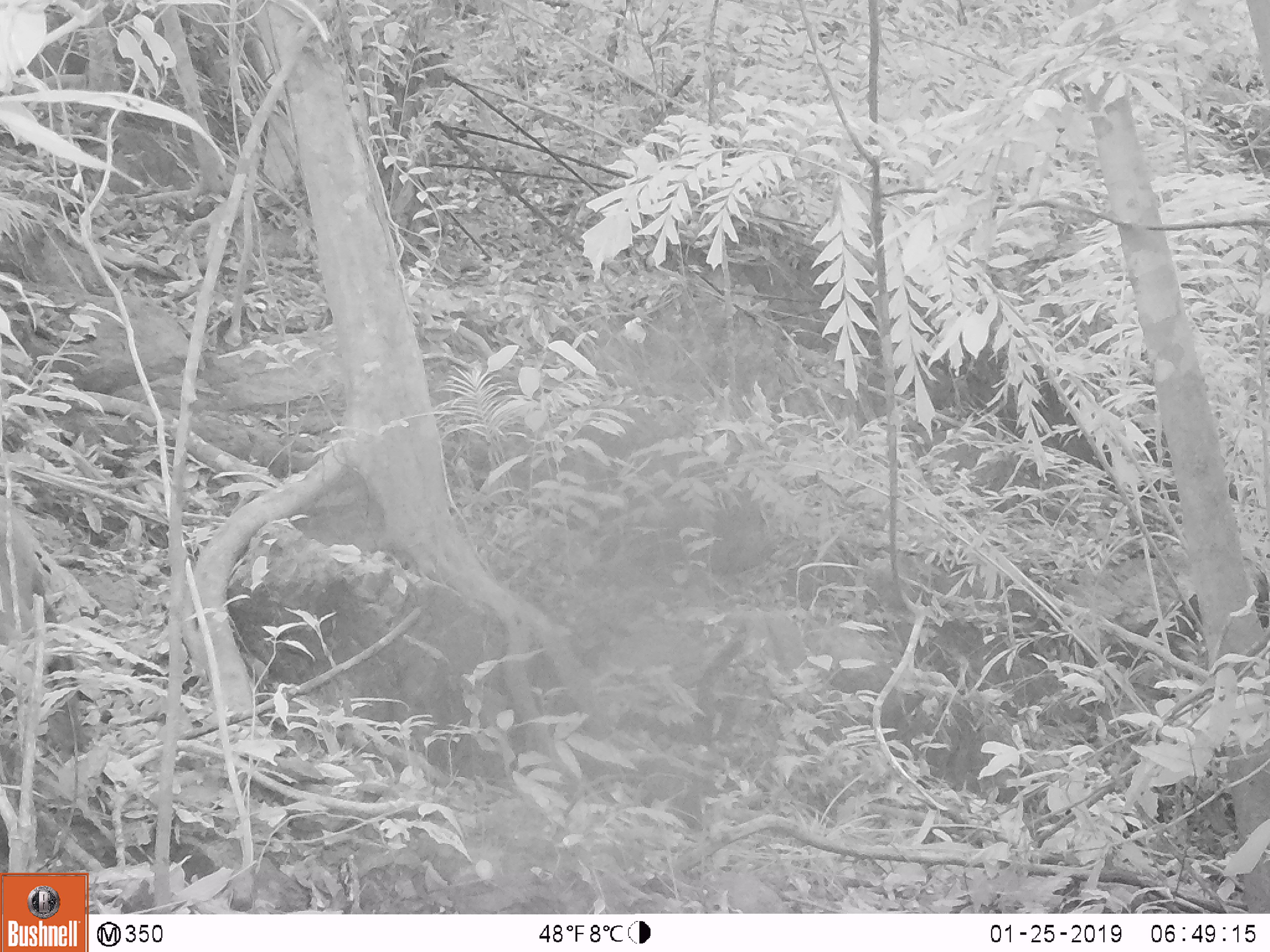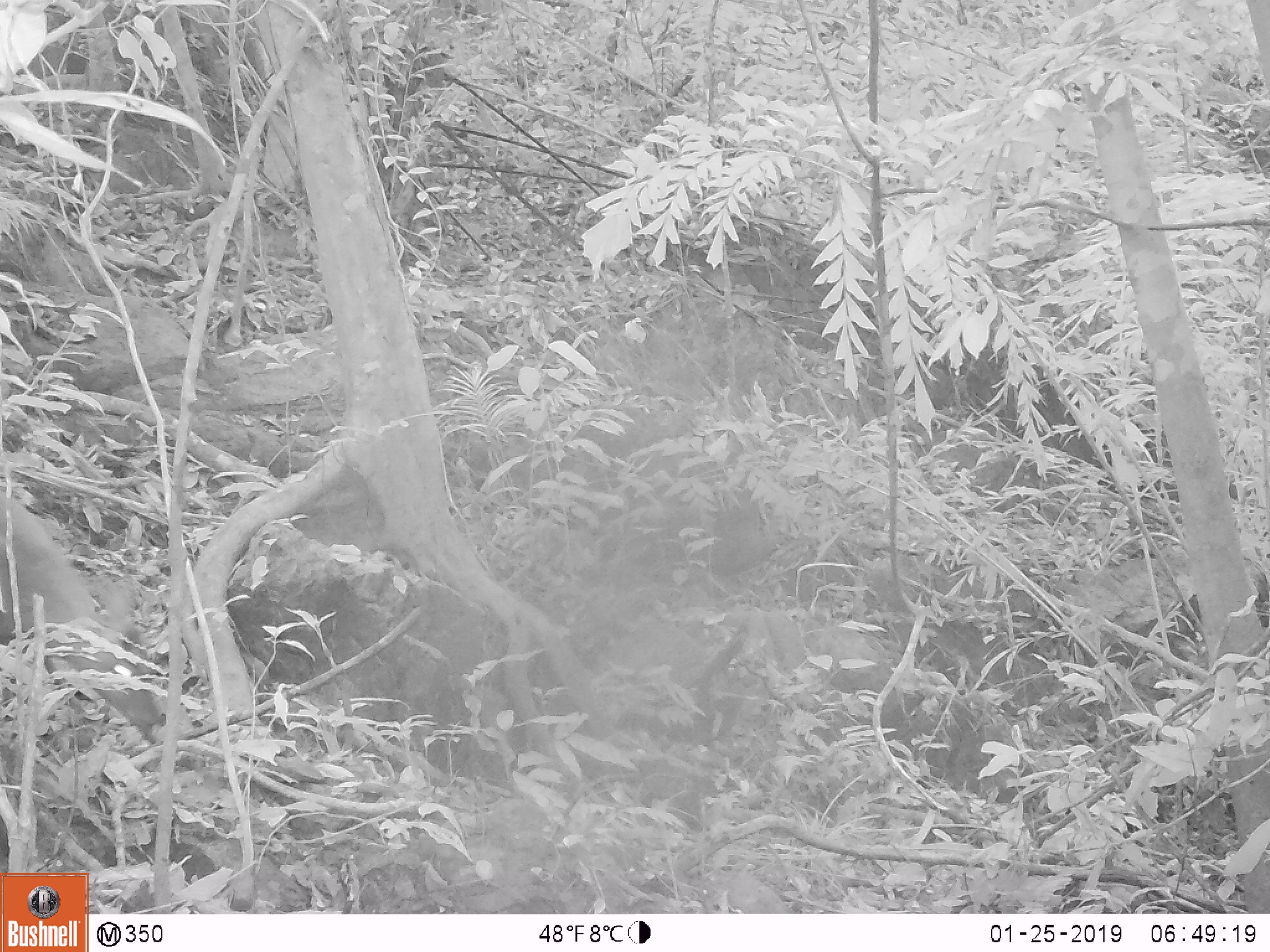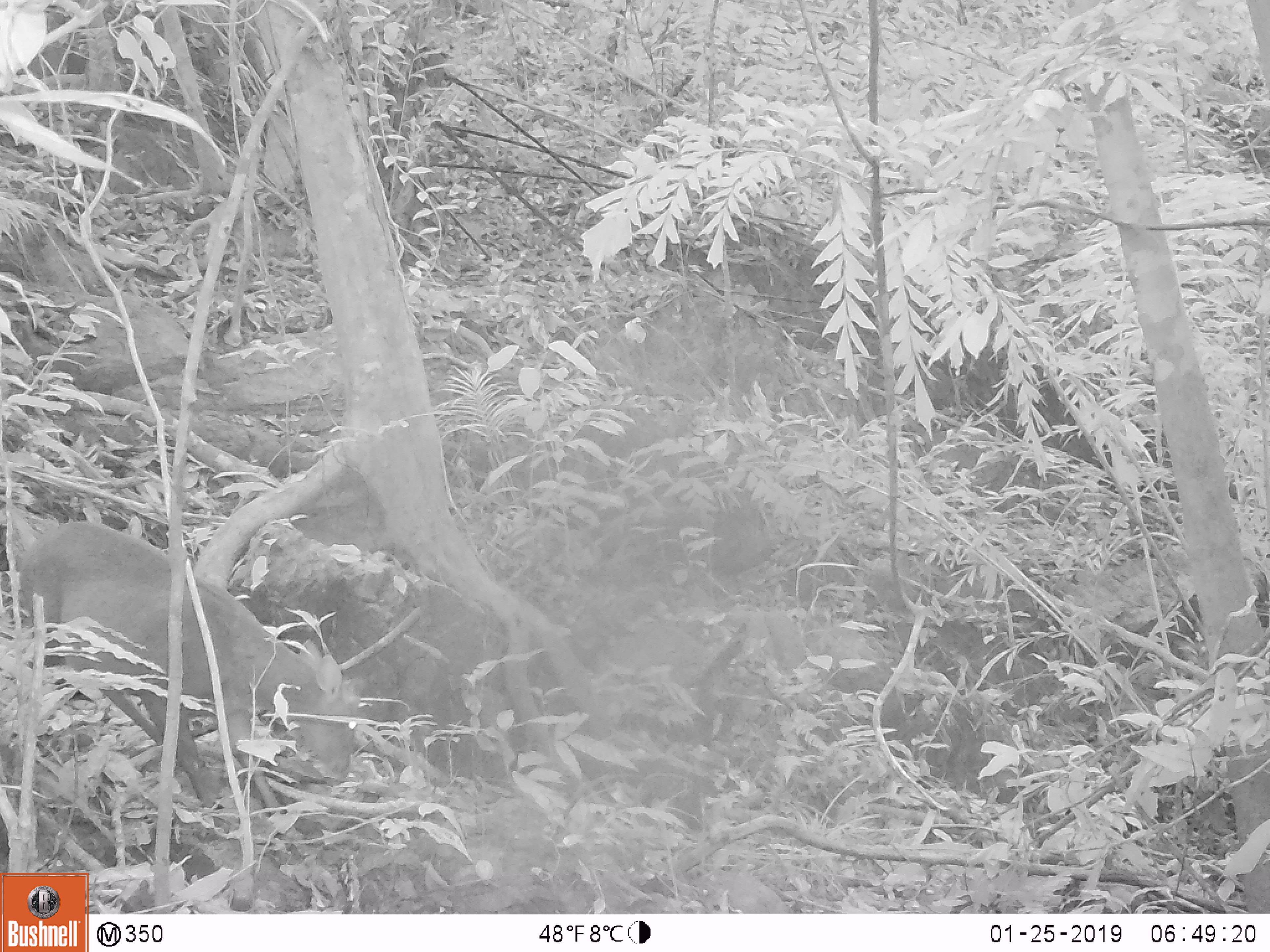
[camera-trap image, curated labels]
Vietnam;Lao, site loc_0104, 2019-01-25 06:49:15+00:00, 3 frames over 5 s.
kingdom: Animalia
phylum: Chordata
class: Mammalia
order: Artiodactyla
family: Cervidae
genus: Muntiacus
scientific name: Muntiacus rooseveltorum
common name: roosevelt's muntjac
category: roosevelts muntjac group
Roosevelts muntjac group (roosevelt's muntjac) (Muntiacus rooseveltorum). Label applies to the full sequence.